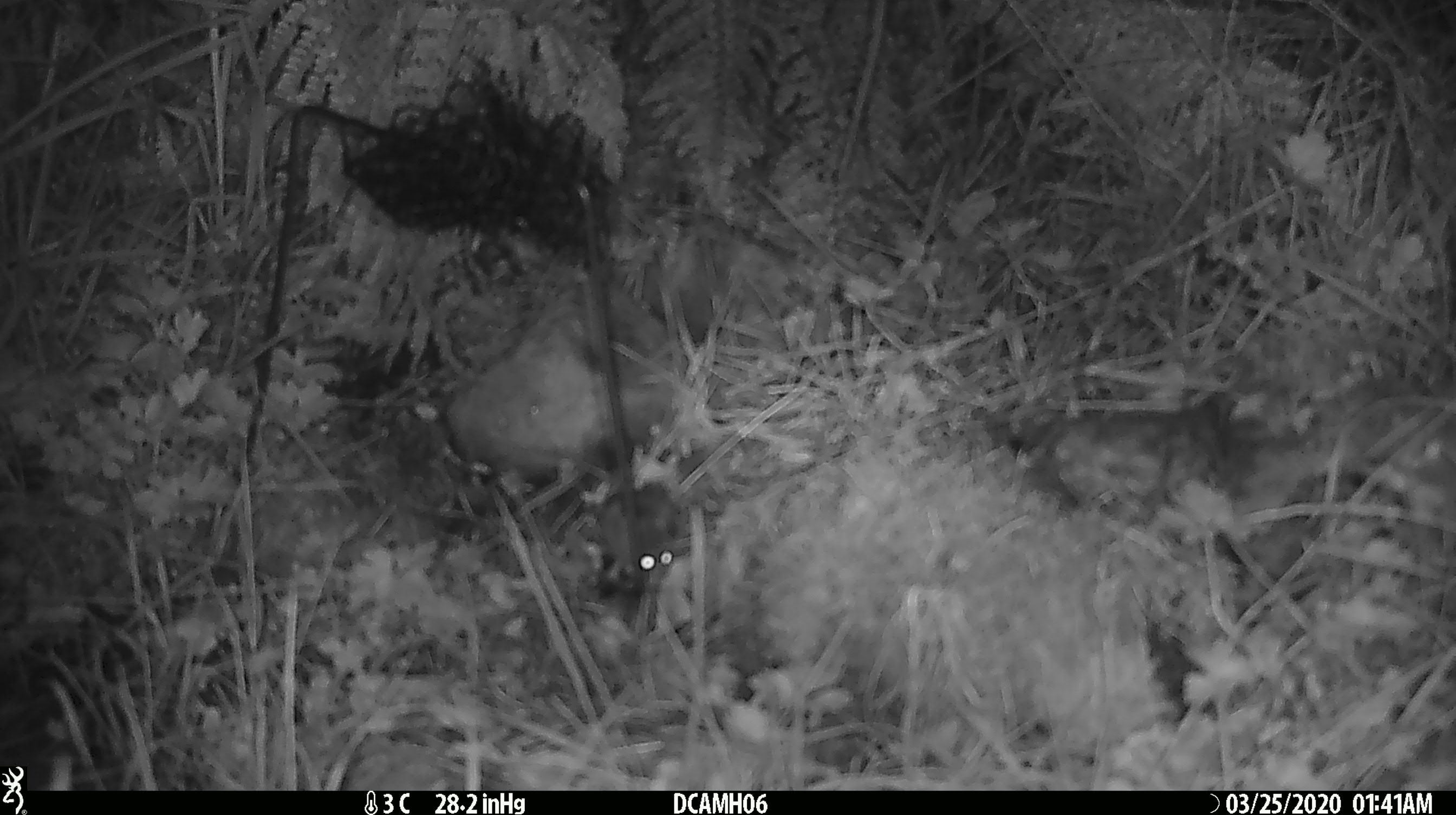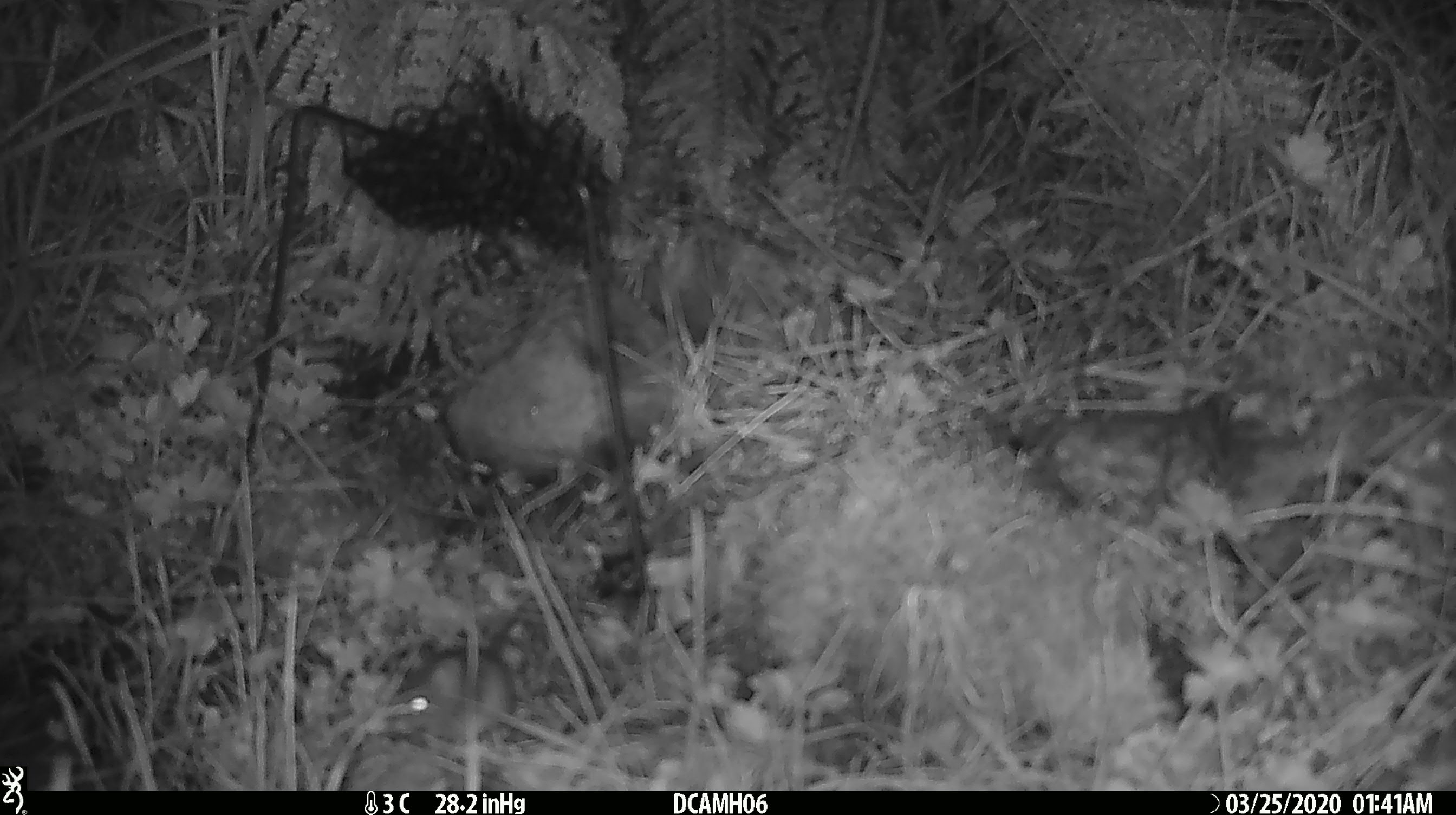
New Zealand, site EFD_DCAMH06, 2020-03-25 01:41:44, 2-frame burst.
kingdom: Animalia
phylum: Chordata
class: Mammalia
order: Rodentia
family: Muridae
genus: Mus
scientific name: Mus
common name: mouse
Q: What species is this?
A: Mouse (Mus).